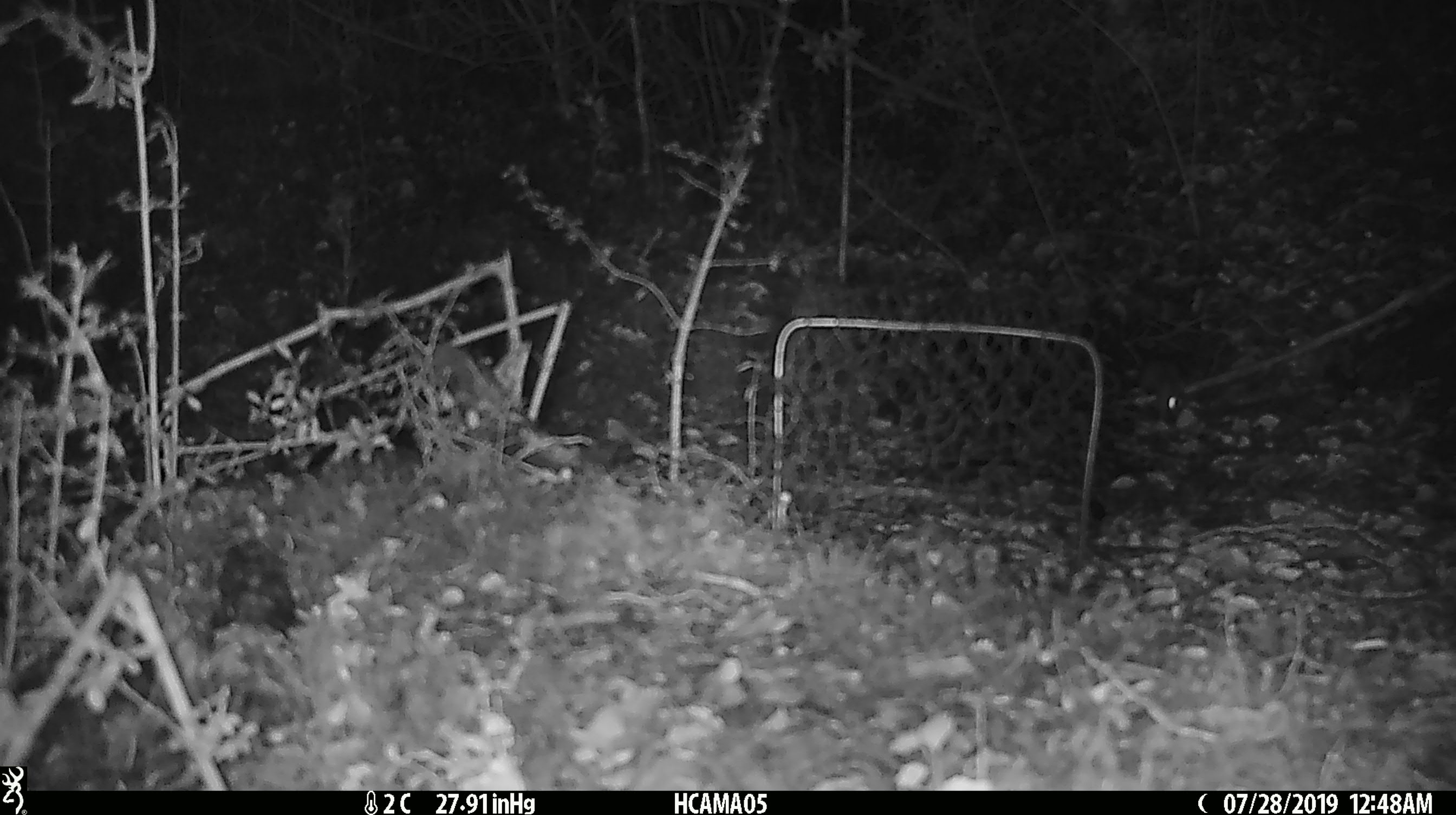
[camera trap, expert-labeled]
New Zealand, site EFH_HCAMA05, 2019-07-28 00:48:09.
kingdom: Animalia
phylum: Chordata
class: Mammalia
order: Rodentia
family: Muridae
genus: Mus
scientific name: Mus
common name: mouse